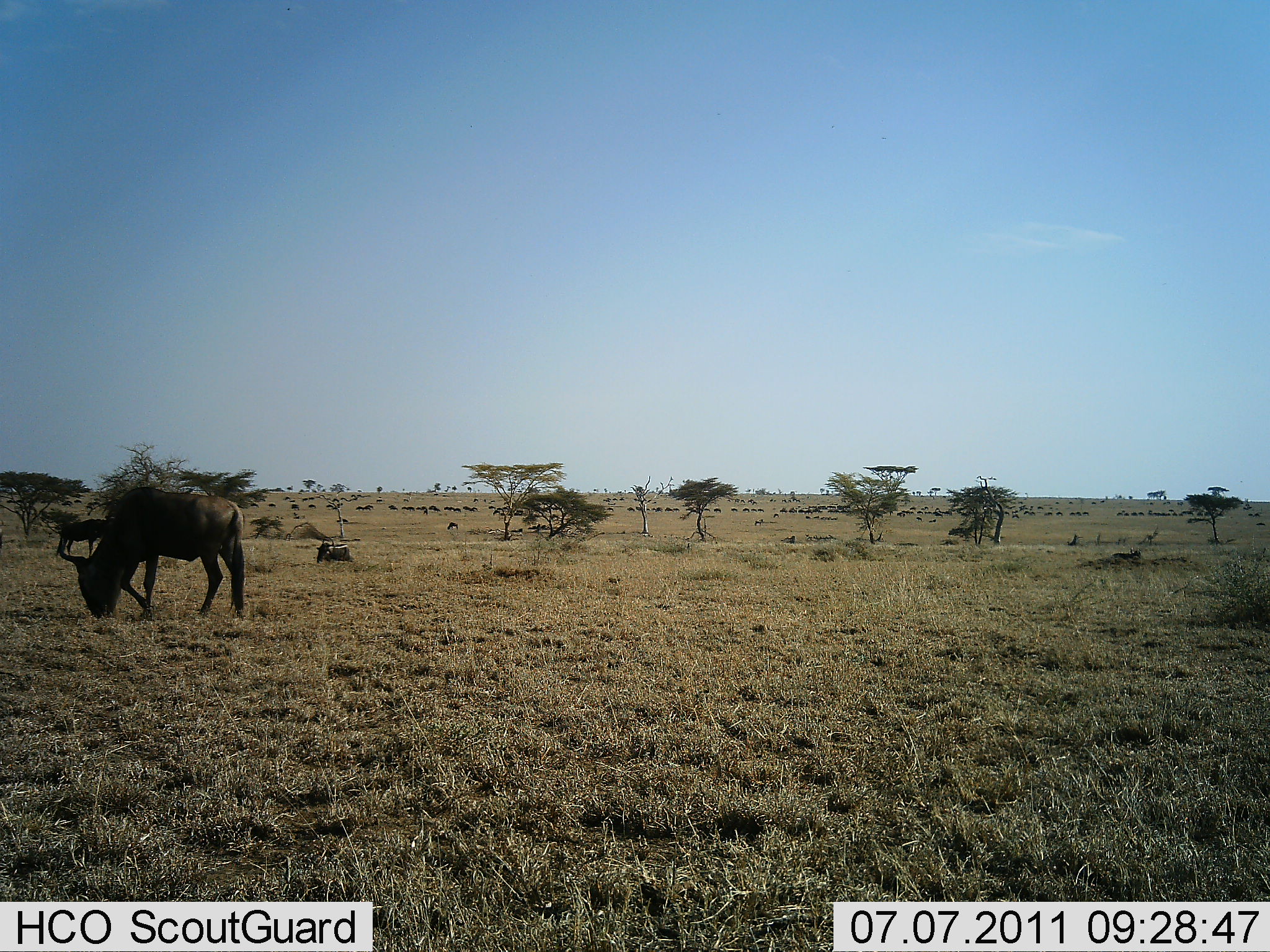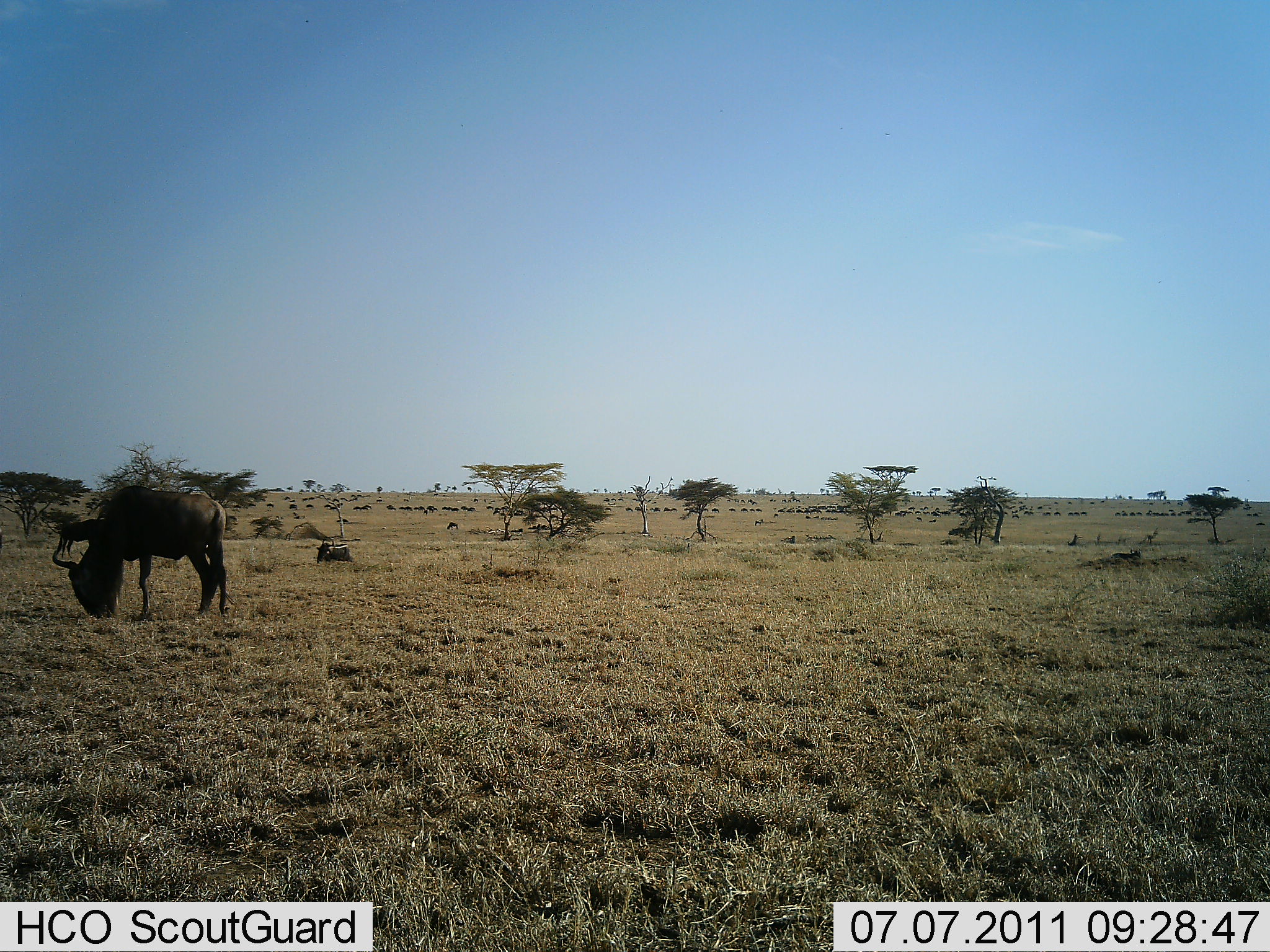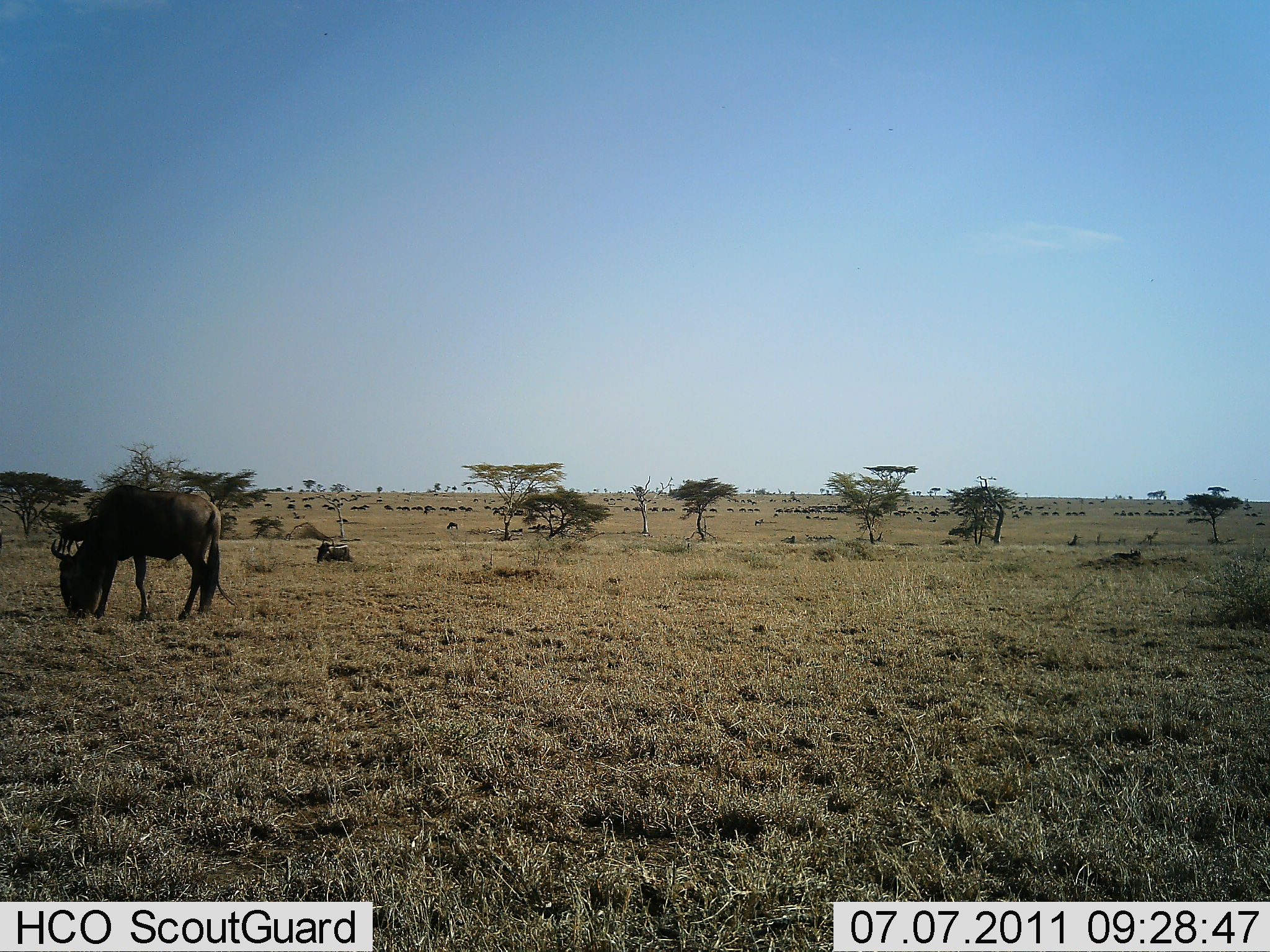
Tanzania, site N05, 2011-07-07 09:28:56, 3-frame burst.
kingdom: Animalia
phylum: Chordata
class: Mammalia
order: Artiodactyla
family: Bovidae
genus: Connochaetes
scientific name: Connochaetes taurinus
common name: blue wildebeest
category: wildebeest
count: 51+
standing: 18%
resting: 9%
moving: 55%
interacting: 9%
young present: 0%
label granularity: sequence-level